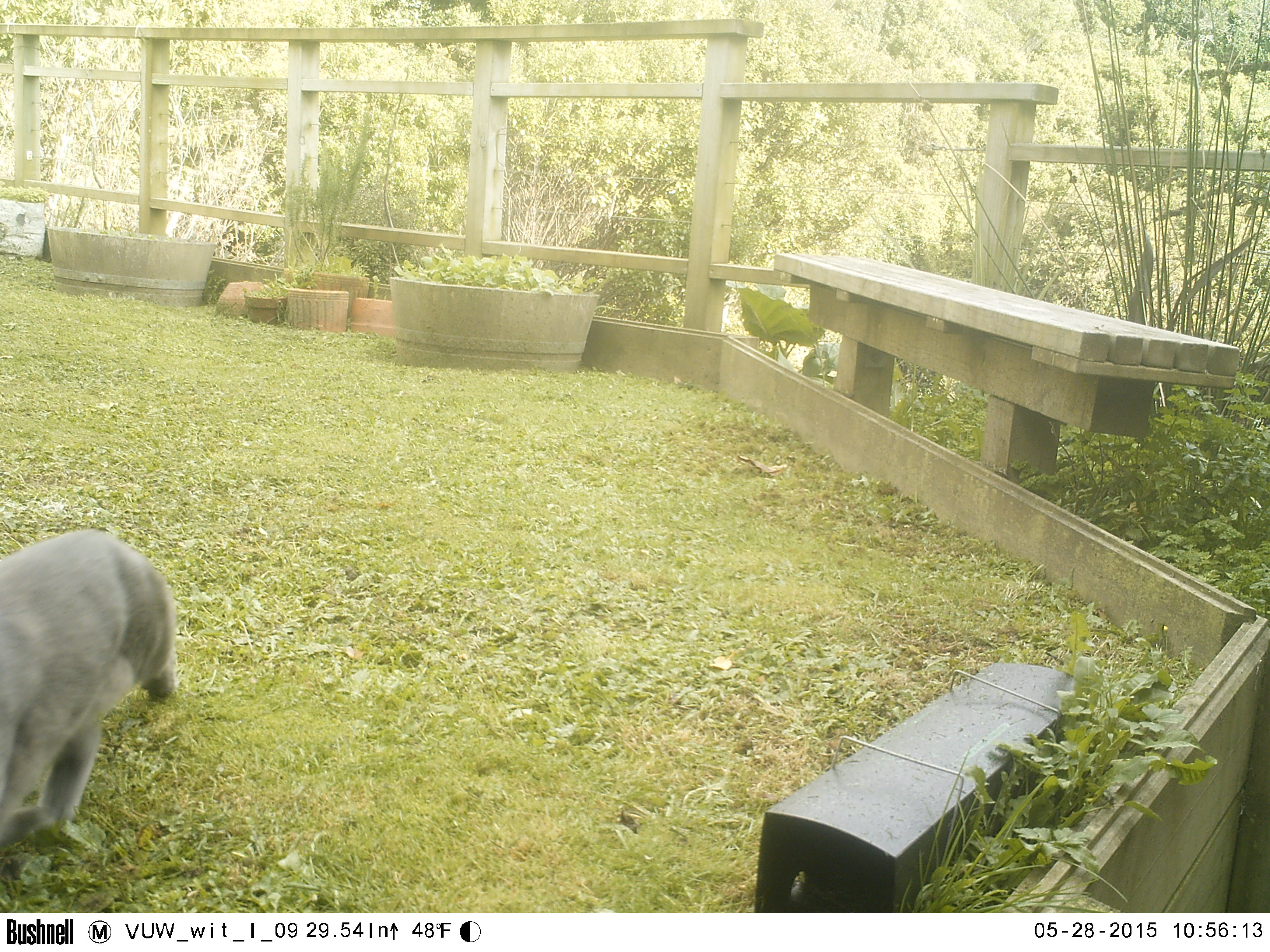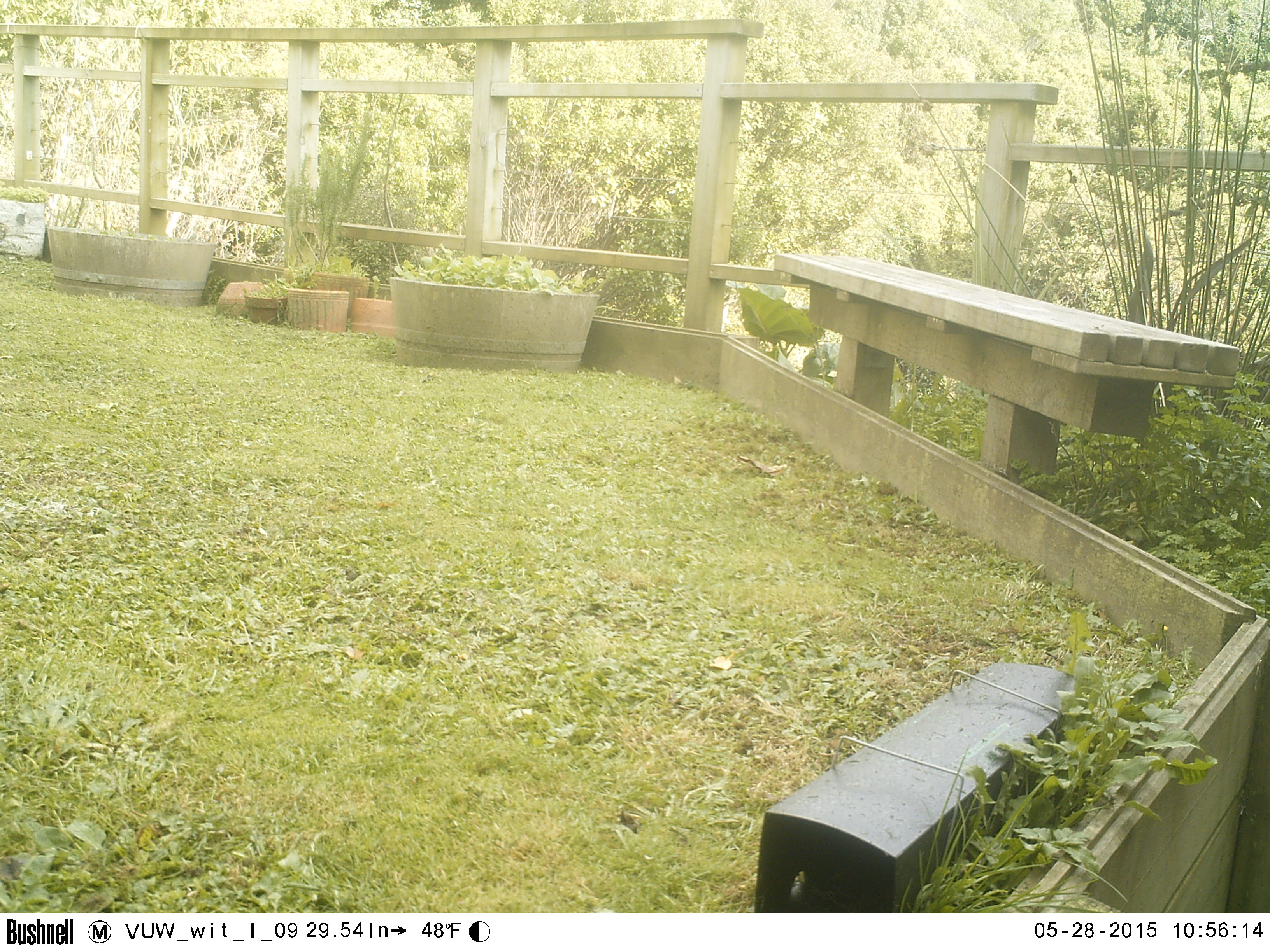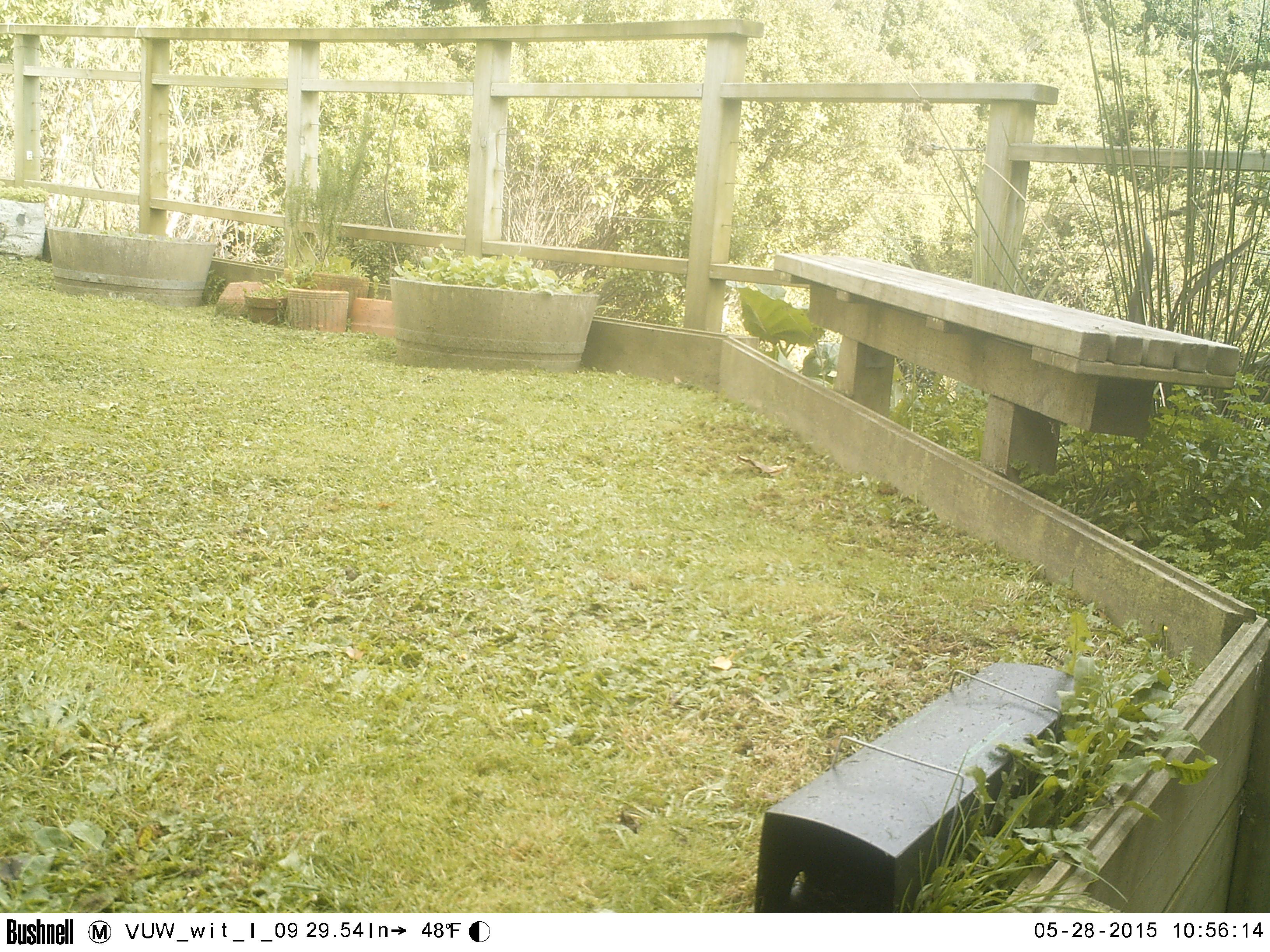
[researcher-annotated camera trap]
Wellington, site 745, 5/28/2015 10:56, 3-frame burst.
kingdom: Animalia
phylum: Chordata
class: Mammalia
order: Carnivora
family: Felidae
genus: Felis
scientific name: Felis catus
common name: cat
Cat (Felis catus).